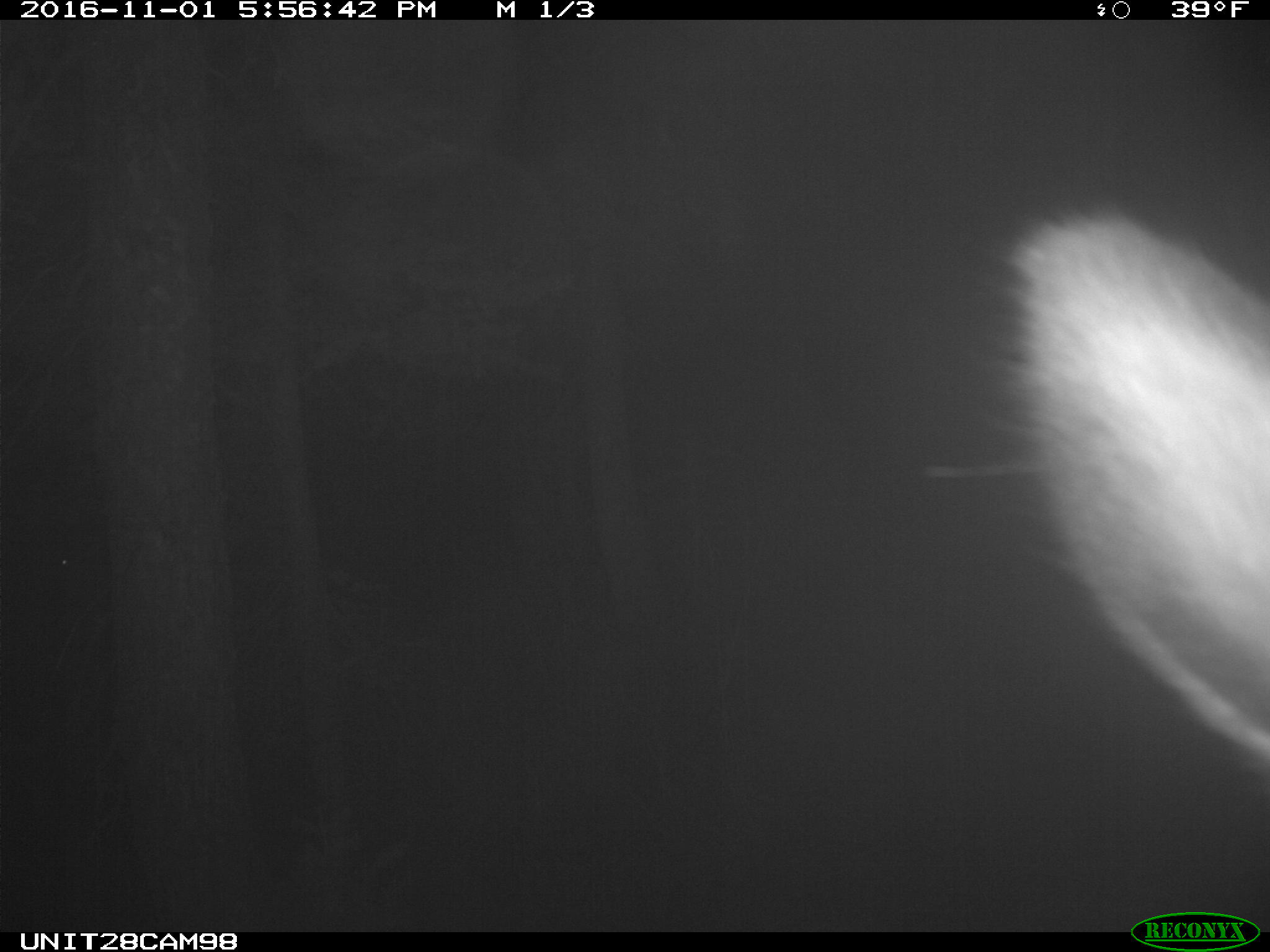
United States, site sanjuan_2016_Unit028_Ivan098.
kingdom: Animalia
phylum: Chordata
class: Mammalia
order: Artiodactyla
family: Cervidae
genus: Cervus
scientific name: Cervus elaphus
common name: red deer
Cervus elaphus (red deer).